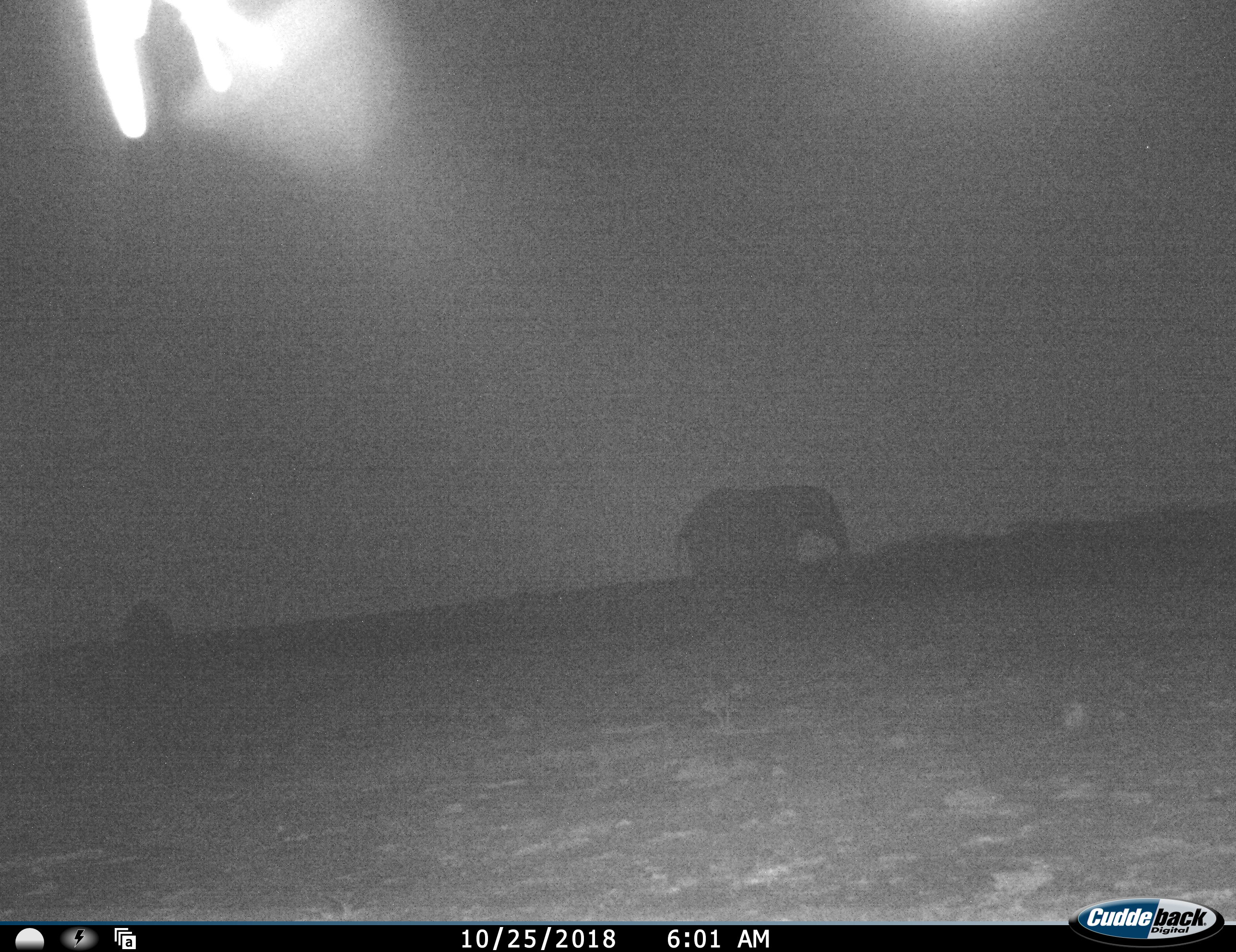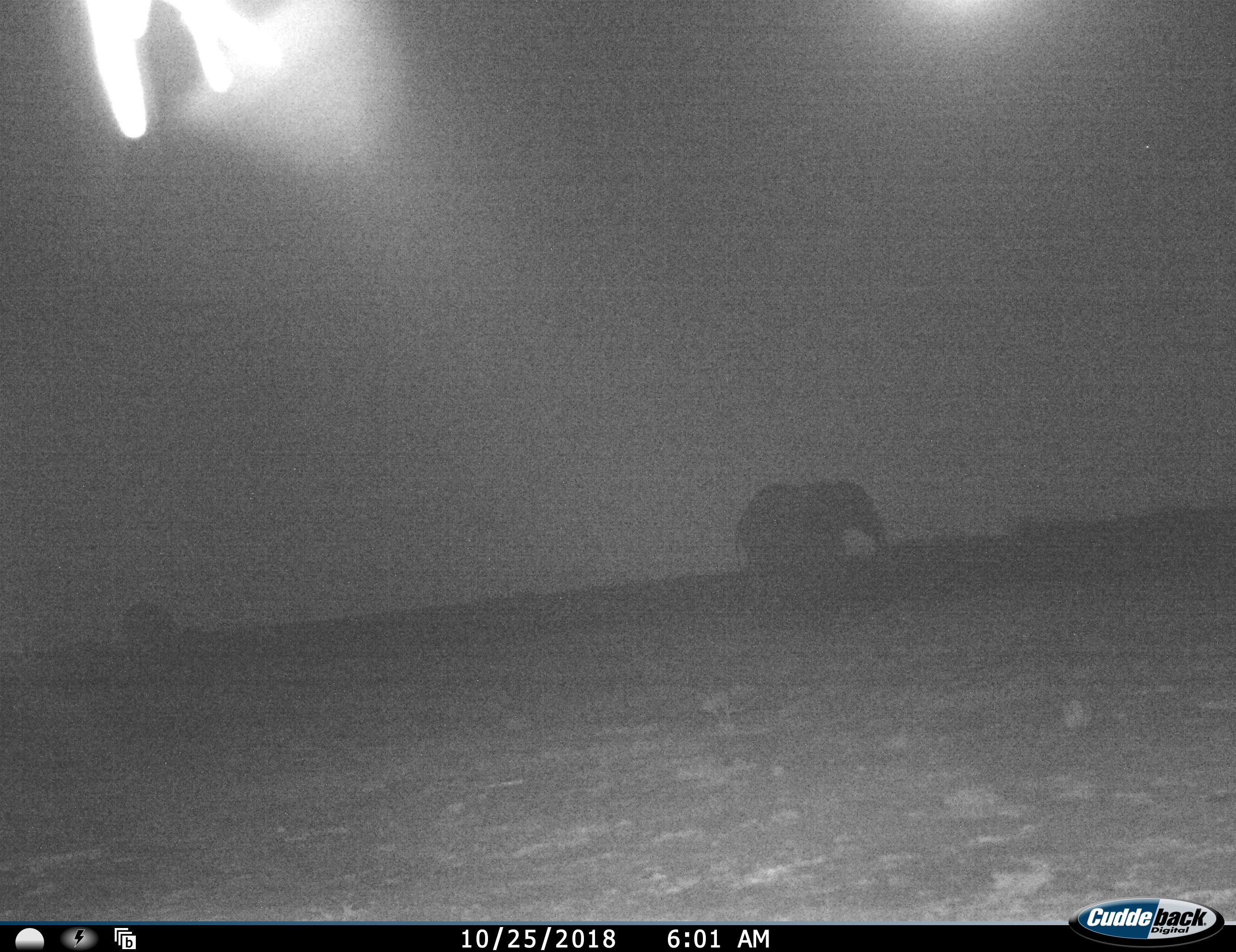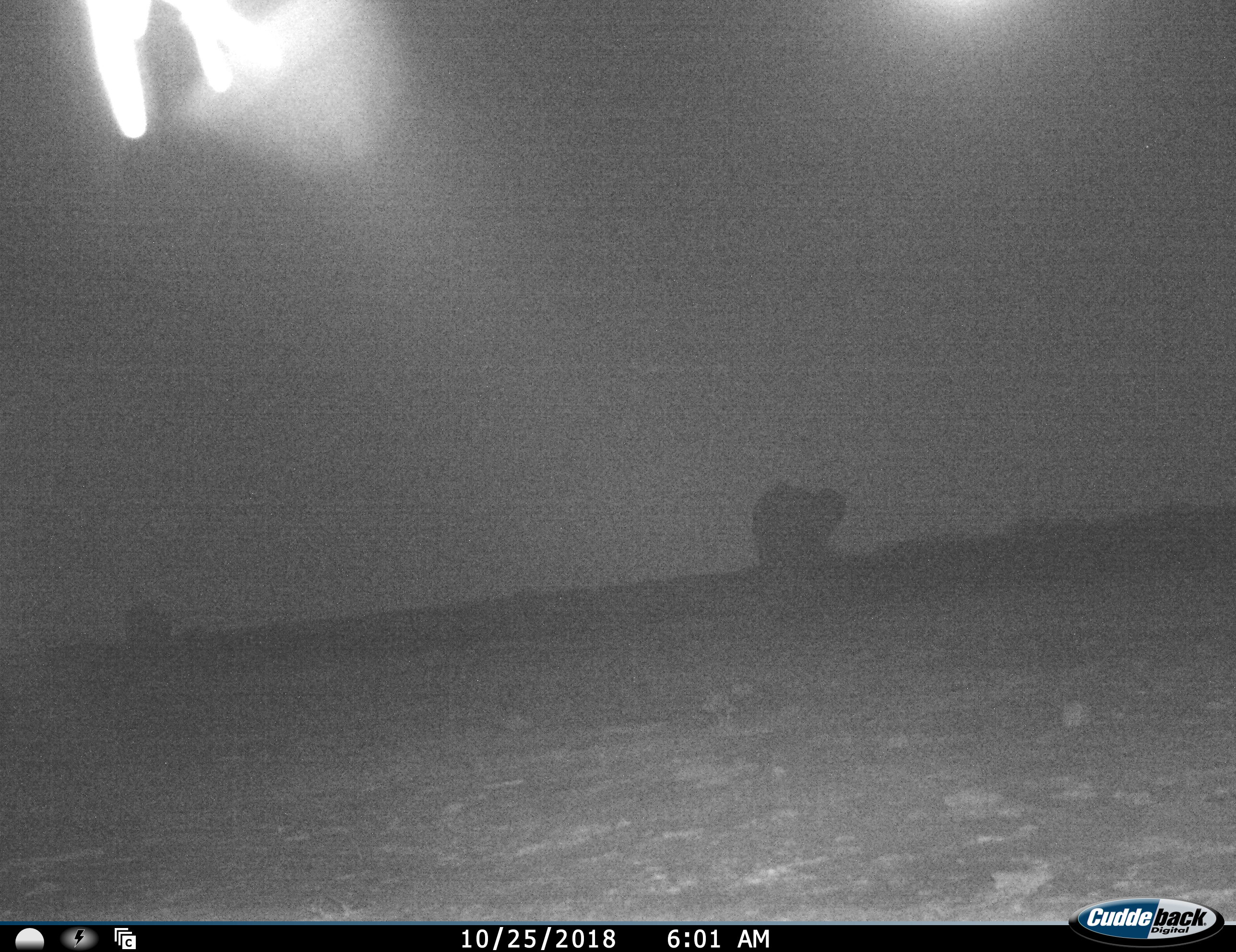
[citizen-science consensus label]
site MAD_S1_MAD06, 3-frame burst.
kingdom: Animalia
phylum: Chordata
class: Mammalia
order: Proboscidea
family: Elephantidae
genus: Loxodonta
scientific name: Loxodonta africana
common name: african bush elephant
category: elephant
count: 2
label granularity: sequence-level